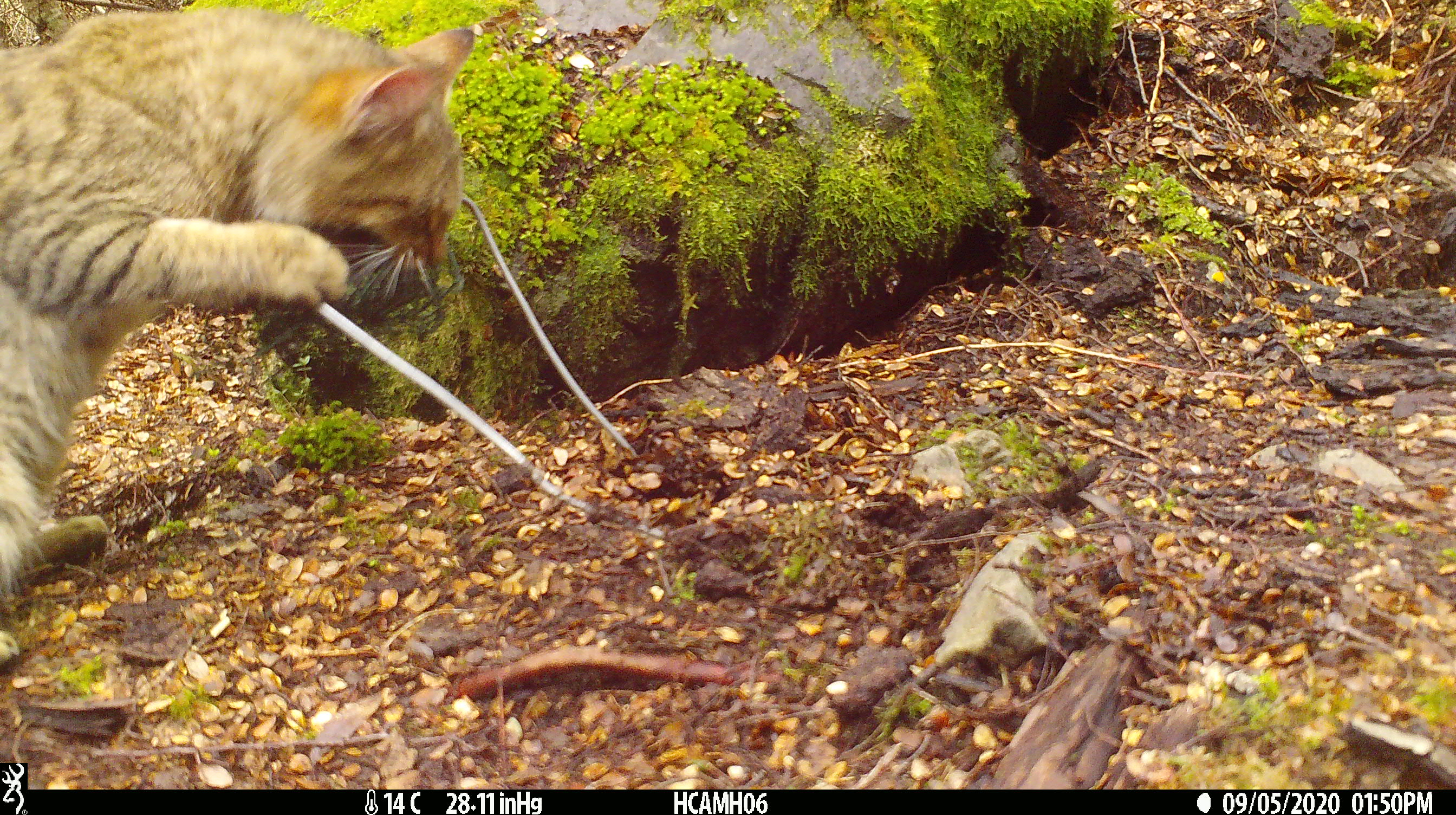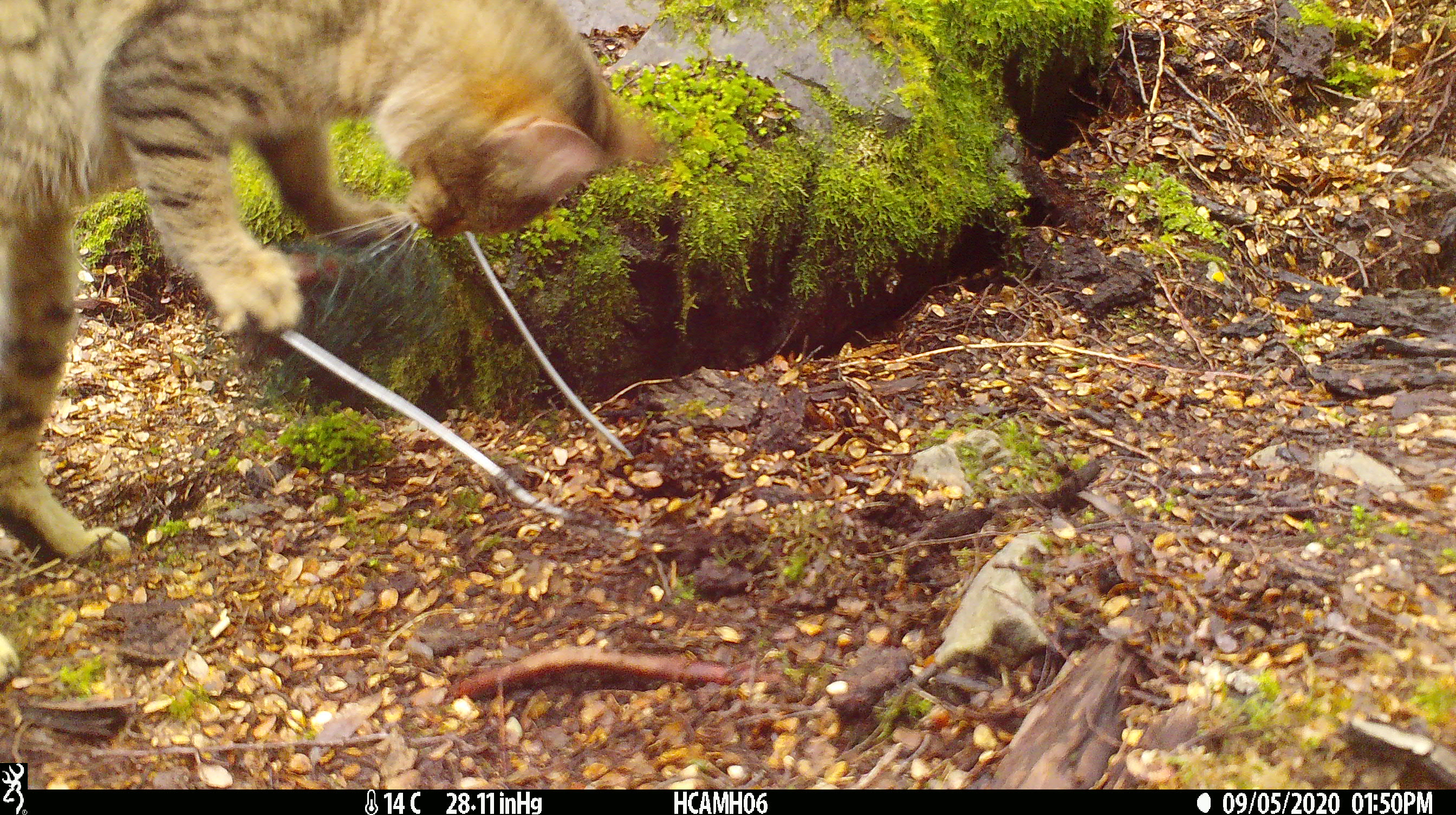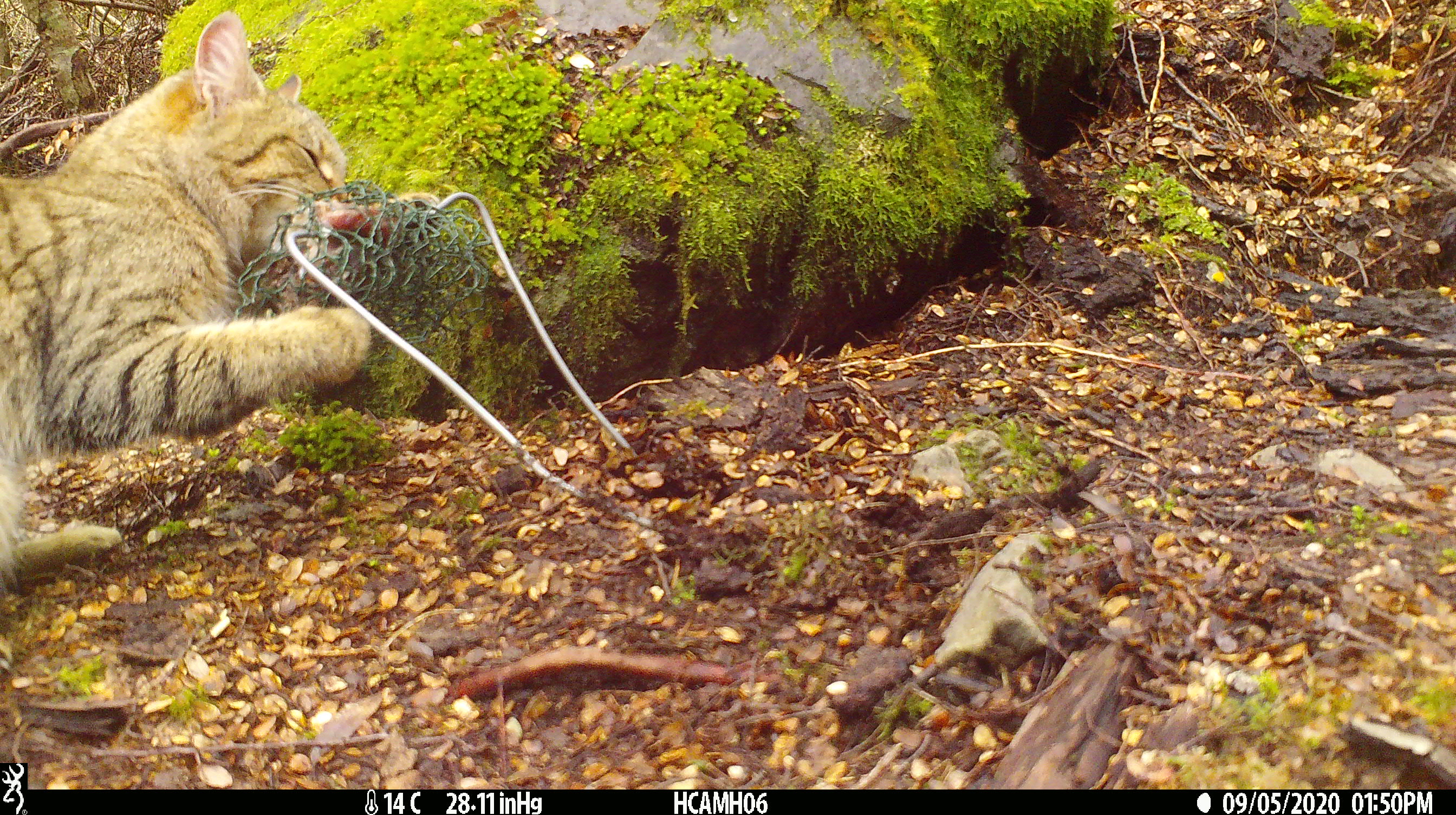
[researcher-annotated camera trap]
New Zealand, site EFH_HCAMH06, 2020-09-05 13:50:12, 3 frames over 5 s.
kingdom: Animalia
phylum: Chordata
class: Mammalia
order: Carnivora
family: Felidae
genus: Felis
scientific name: Felis catus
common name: domestic cat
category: cat